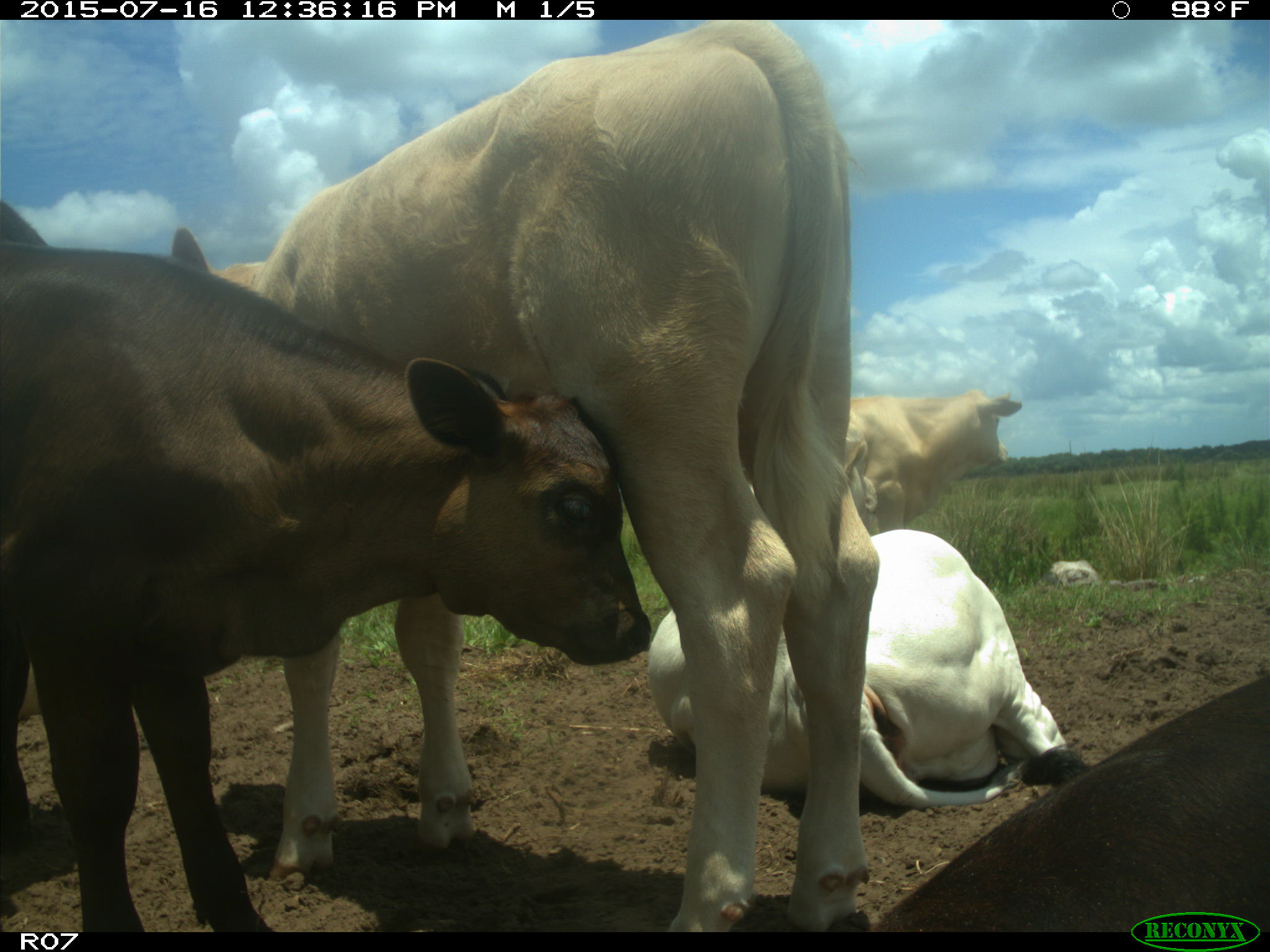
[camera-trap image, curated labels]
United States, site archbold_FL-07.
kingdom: Animalia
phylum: Chordata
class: Mammalia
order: Artiodactyla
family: Bovidae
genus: Bos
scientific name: Bos taurus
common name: domestic cow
Bos taurus (domestic cow).